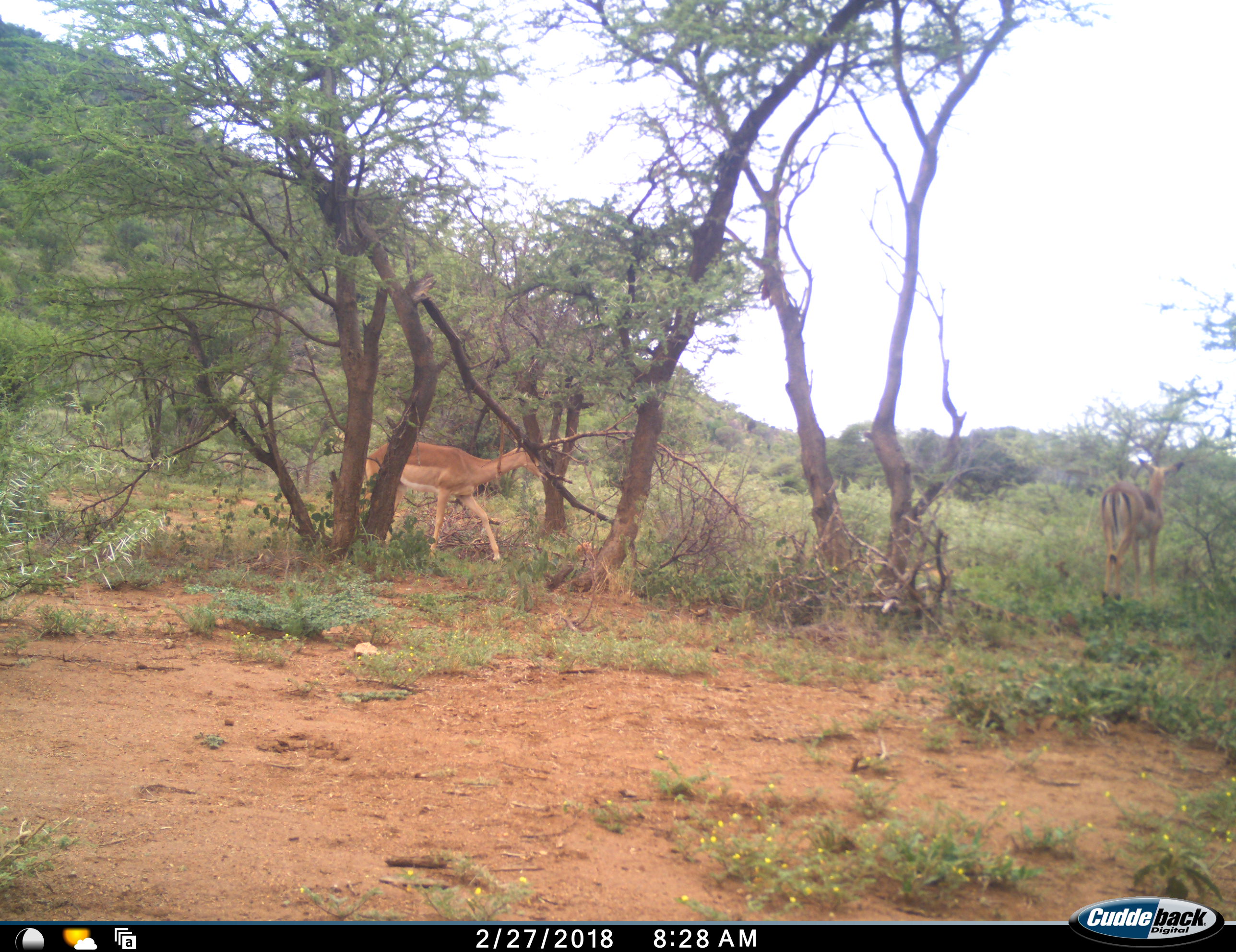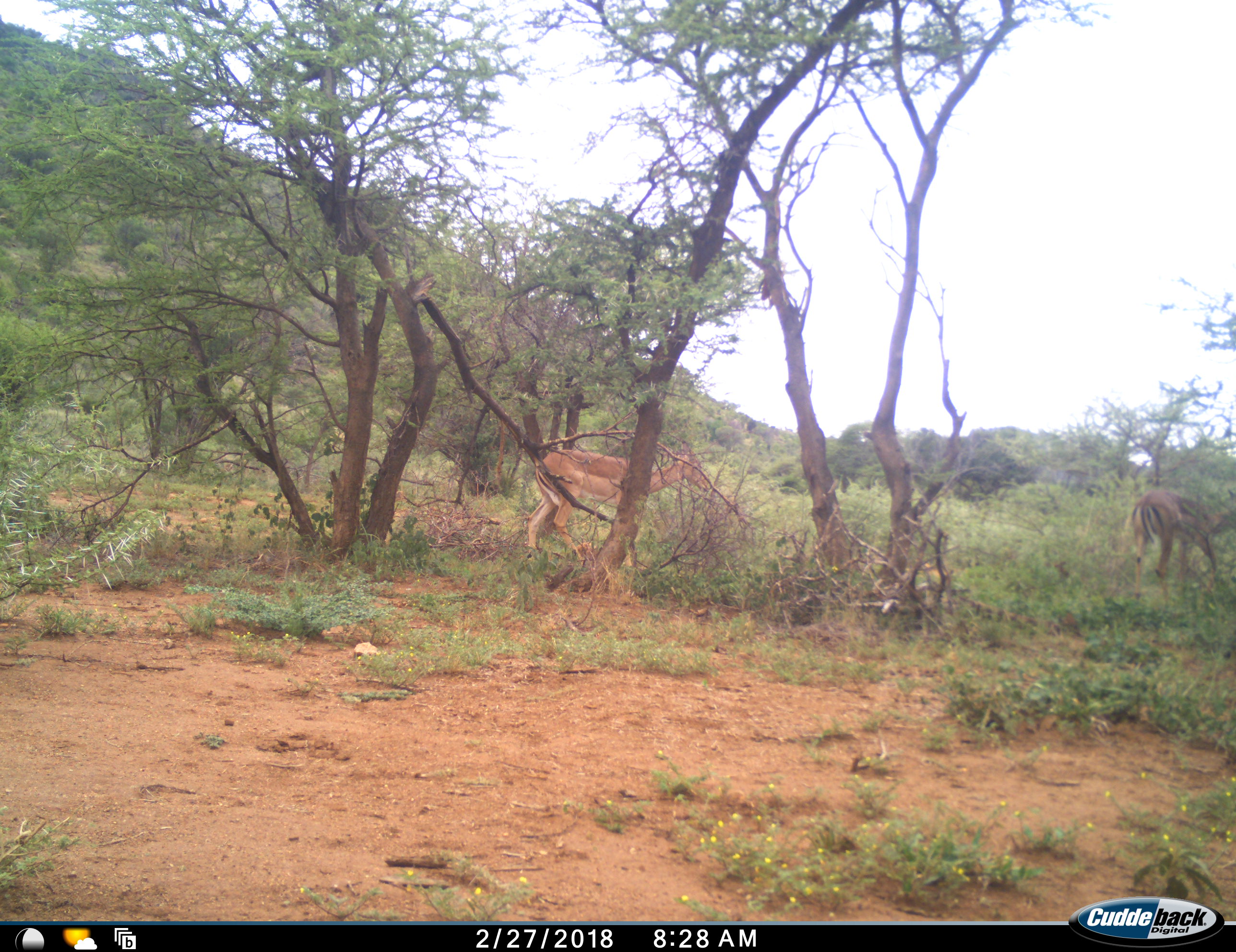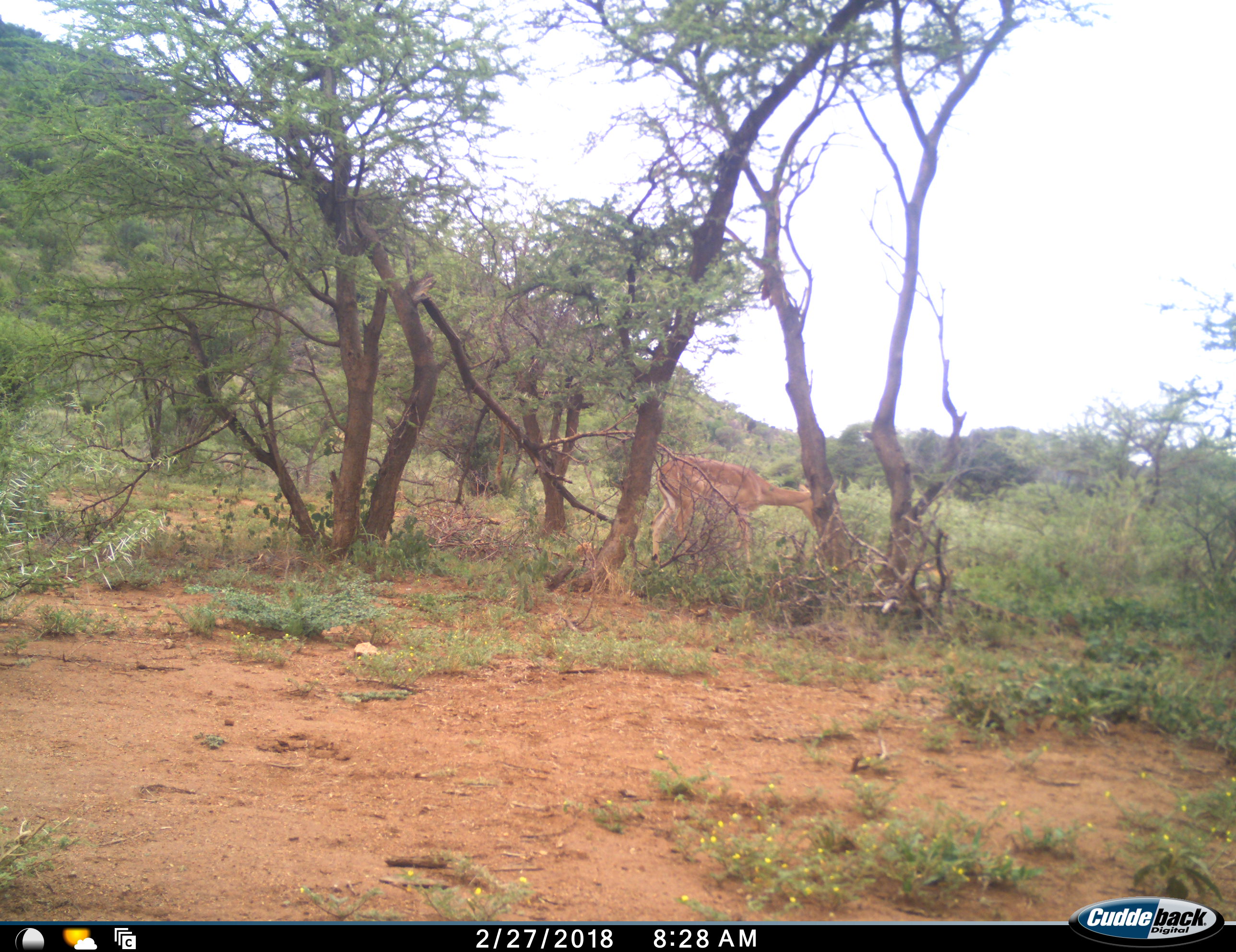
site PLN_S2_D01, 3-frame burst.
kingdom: Animalia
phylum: Chordata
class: Mammalia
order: Artiodactyla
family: Bovidae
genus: Aepyceros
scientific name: Aepyceros melampus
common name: impala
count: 2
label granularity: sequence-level